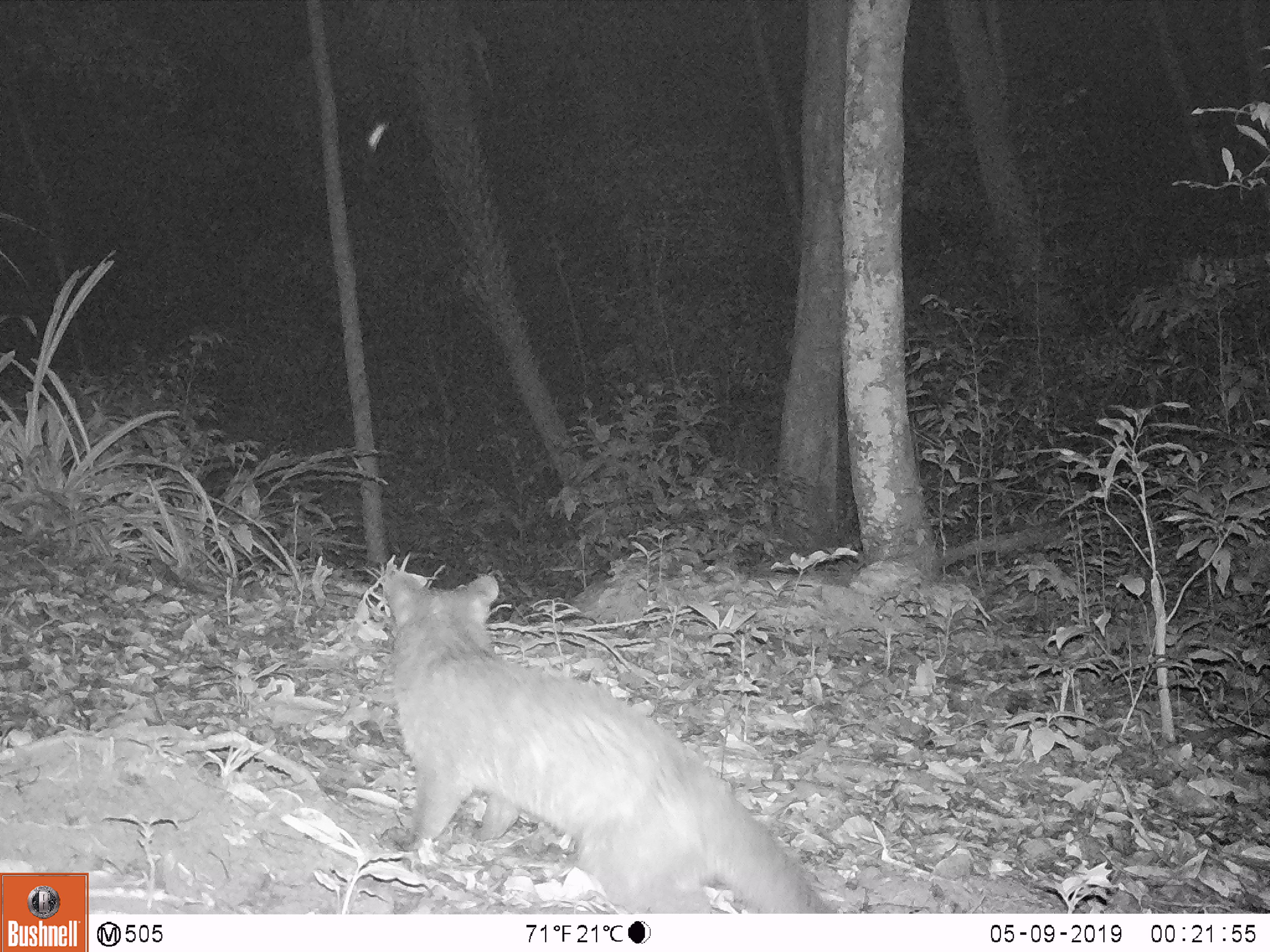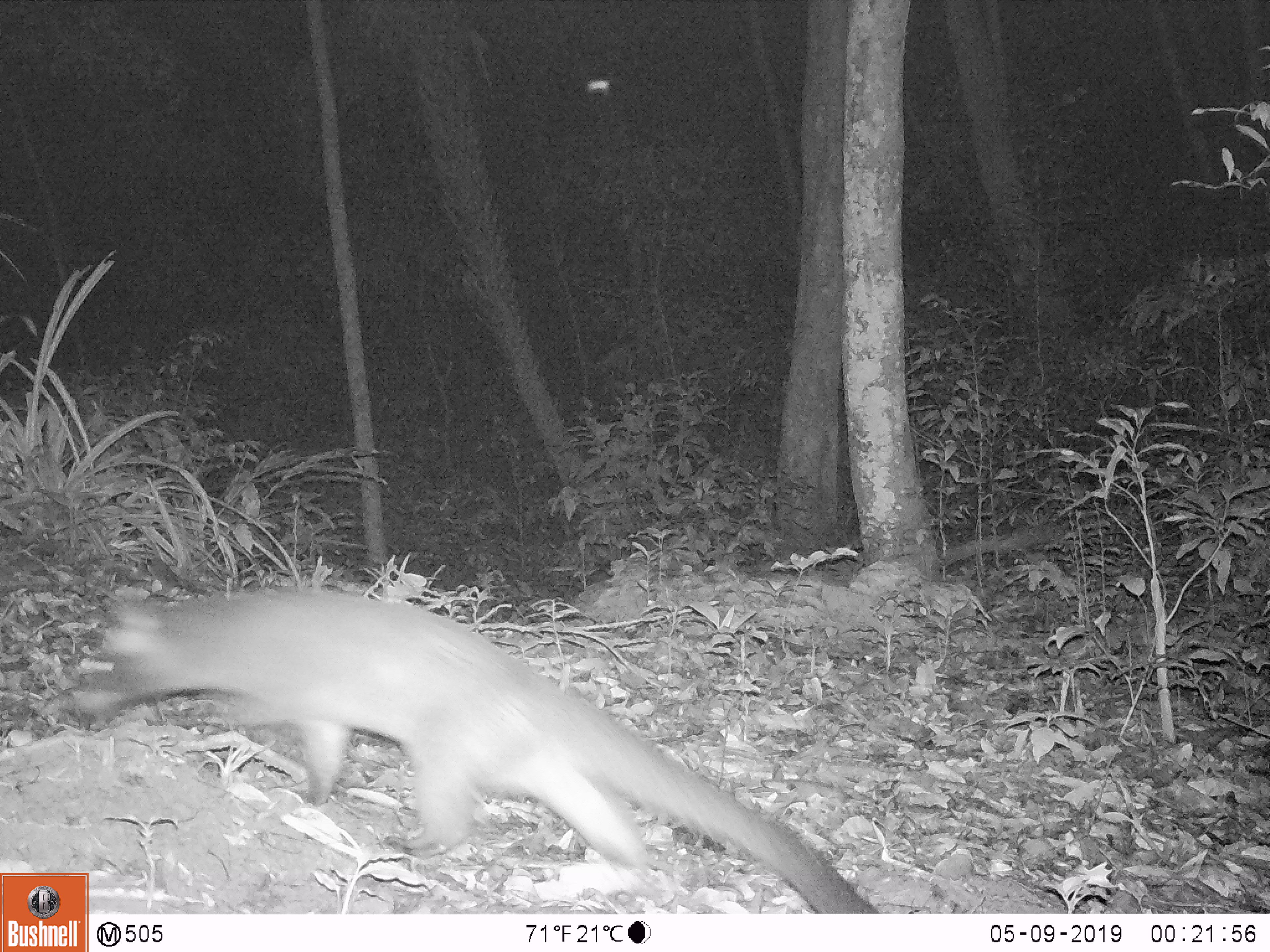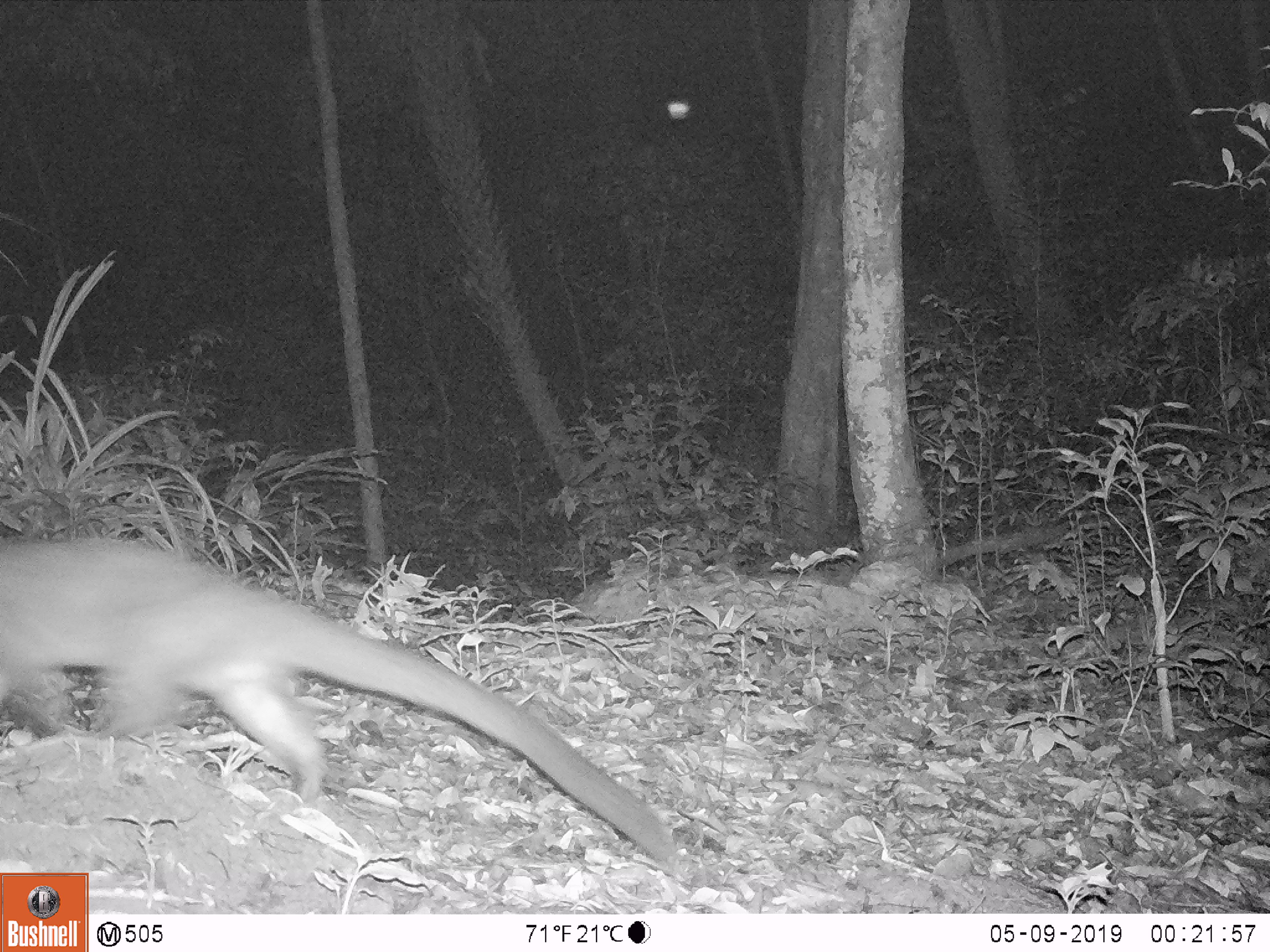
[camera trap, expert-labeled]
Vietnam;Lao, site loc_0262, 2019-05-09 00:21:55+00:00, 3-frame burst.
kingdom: Animalia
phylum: Chordata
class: Mammalia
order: Carnivora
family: Viverridae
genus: Paguma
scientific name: Paguma larvata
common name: masked palm civet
Masked palm civet (Paguma larvata). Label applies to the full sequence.